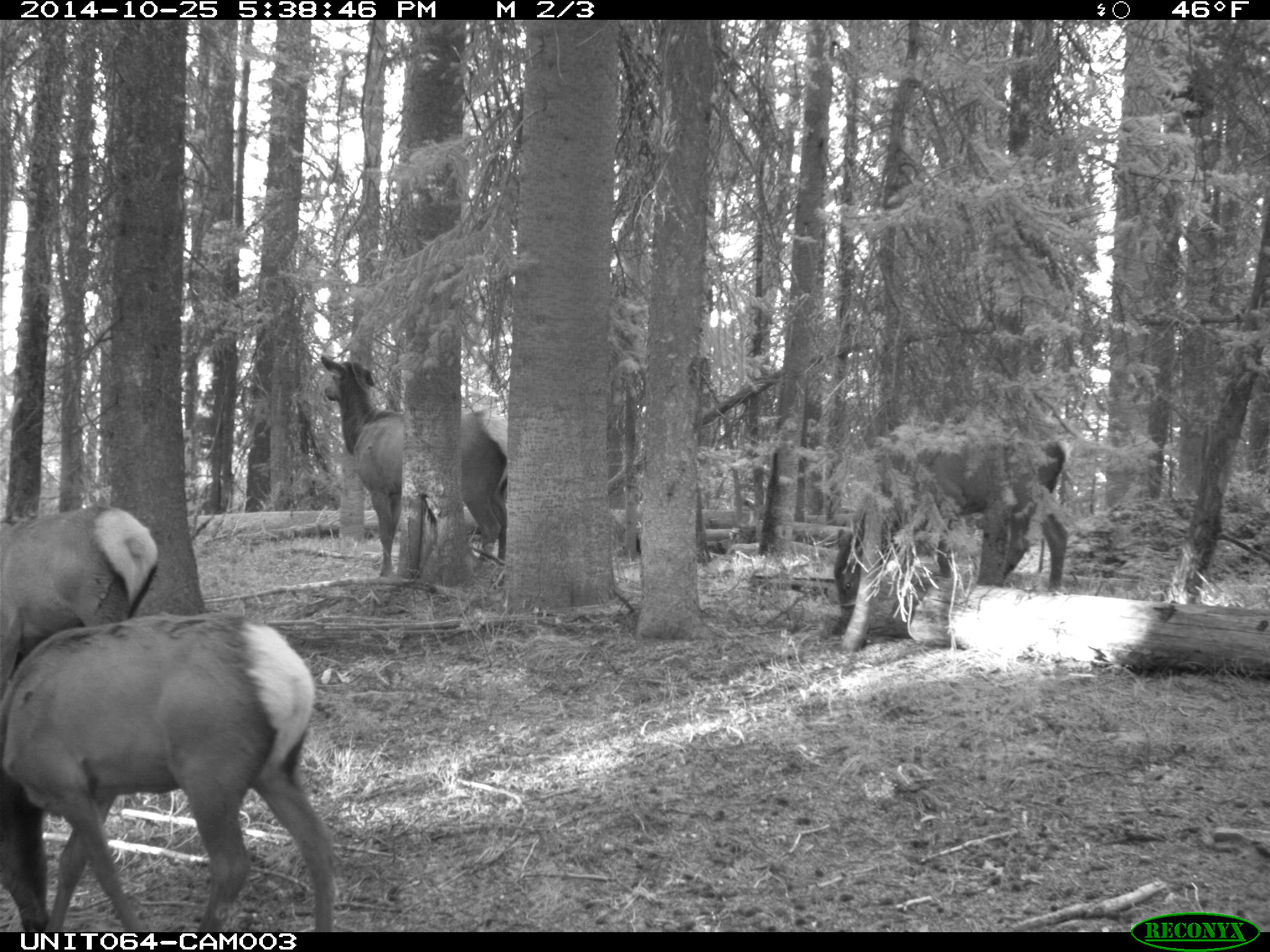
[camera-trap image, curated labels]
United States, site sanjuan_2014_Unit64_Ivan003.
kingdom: Animalia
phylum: Chordata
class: Mammalia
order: Artiodactyla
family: Cervidae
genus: Cervus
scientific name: Cervus elaphus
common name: red deer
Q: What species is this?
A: Cervus elaphus (red deer).